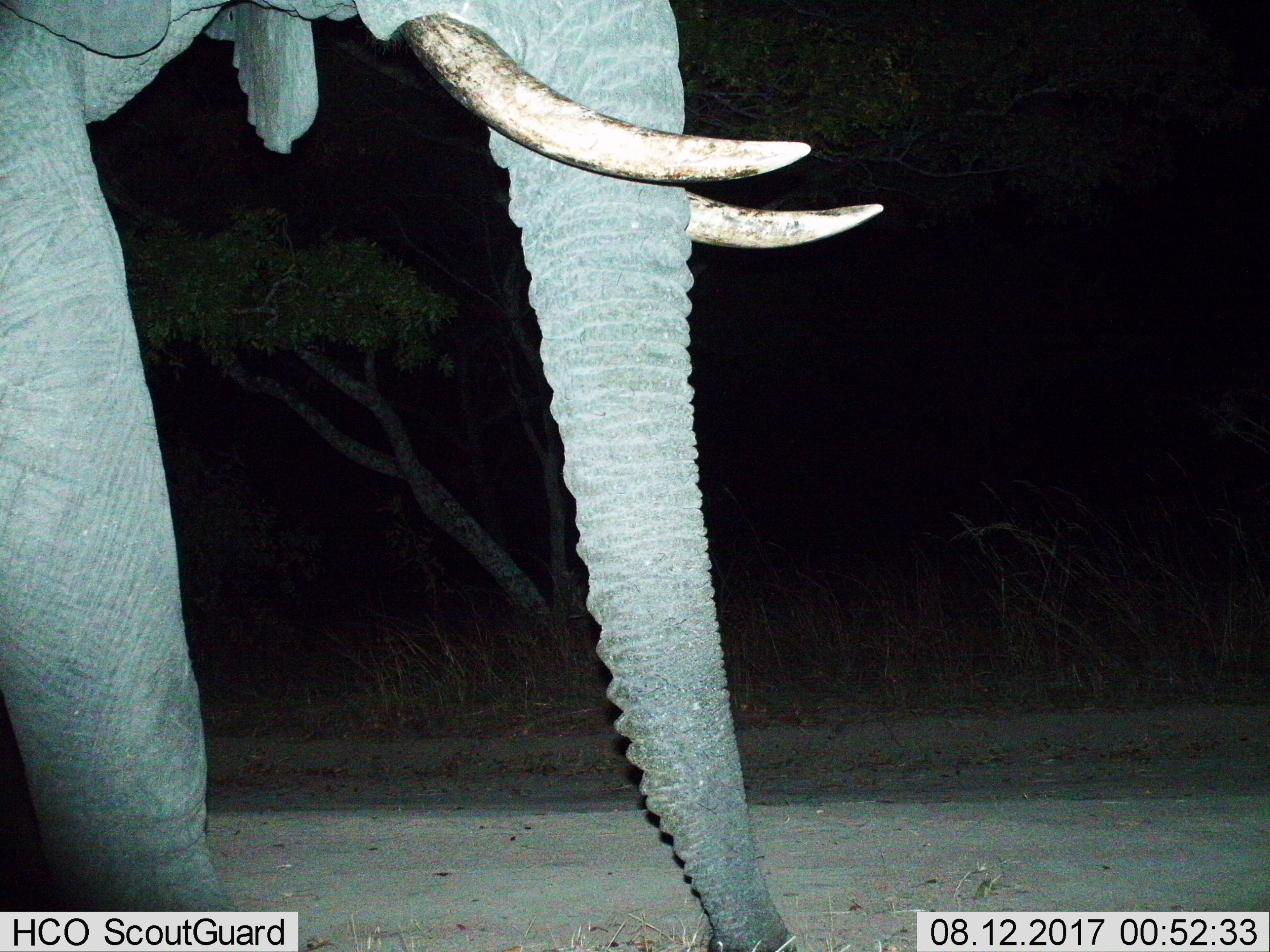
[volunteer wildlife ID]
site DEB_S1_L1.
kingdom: Animalia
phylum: Chordata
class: Mammalia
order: Proboscidea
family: Elephantidae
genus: Loxodonta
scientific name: Loxodonta africana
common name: african bush elephant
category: elephant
Elephant (african bush elephant) (Loxodonta africana), count 1. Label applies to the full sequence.